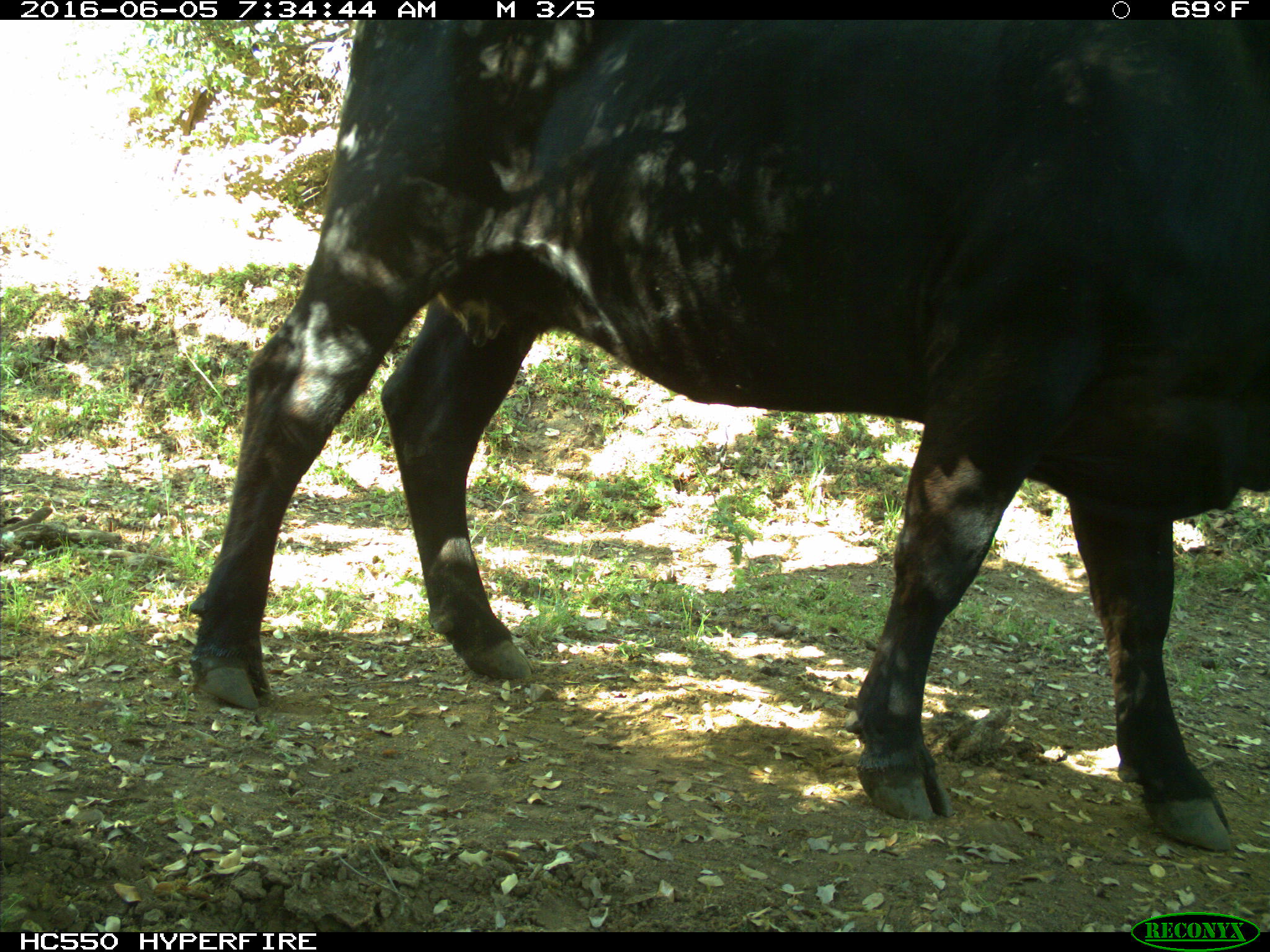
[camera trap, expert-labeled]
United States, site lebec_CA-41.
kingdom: Animalia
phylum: Chordata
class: Mammalia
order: Artiodactyla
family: Bovidae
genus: Bos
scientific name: Bos taurus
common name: domestic cow